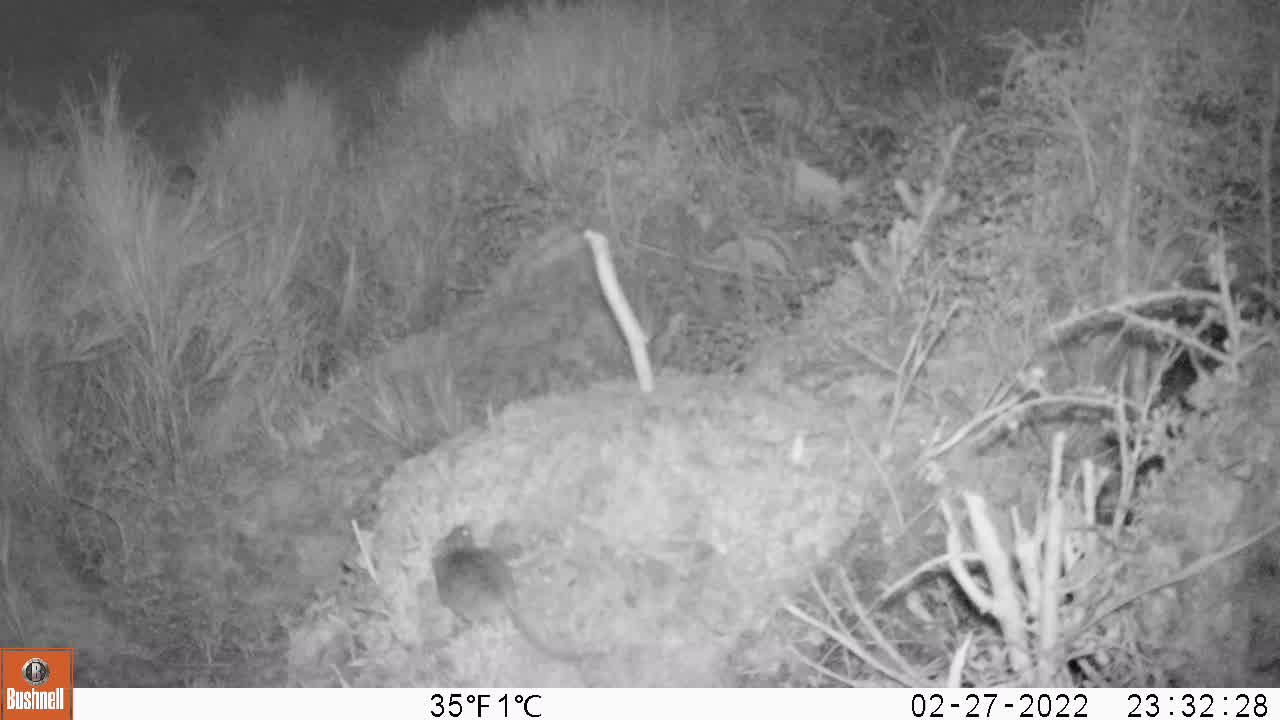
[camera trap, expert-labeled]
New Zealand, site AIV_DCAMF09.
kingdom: Animalia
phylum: Chordata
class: Mammalia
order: Rodentia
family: Muridae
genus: Mus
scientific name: Mus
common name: mouse